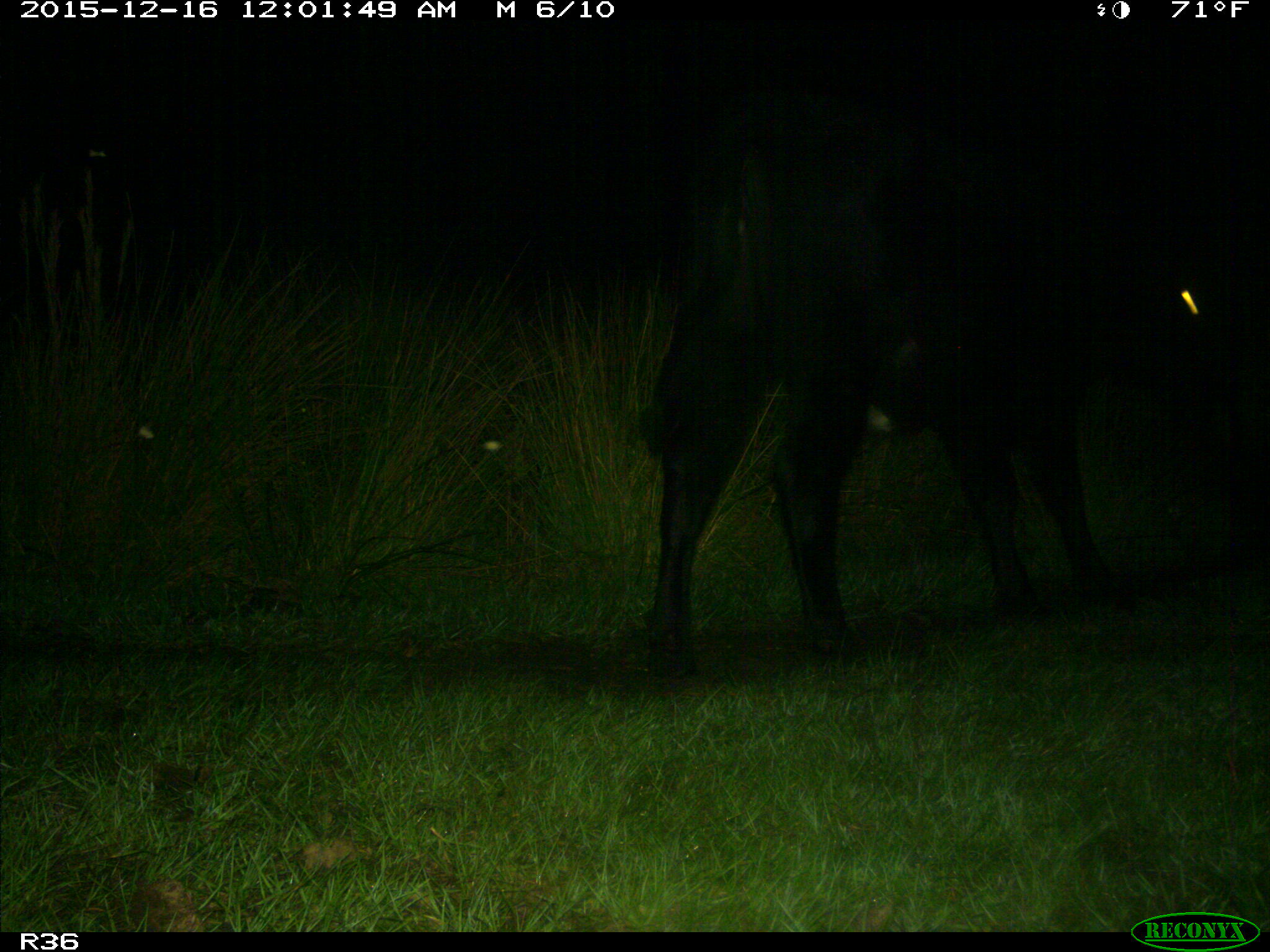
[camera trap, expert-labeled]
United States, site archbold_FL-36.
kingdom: Animalia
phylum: Chordata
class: Mammalia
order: Artiodactyla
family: Bovidae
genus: Bos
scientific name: Bos taurus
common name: domestic cow